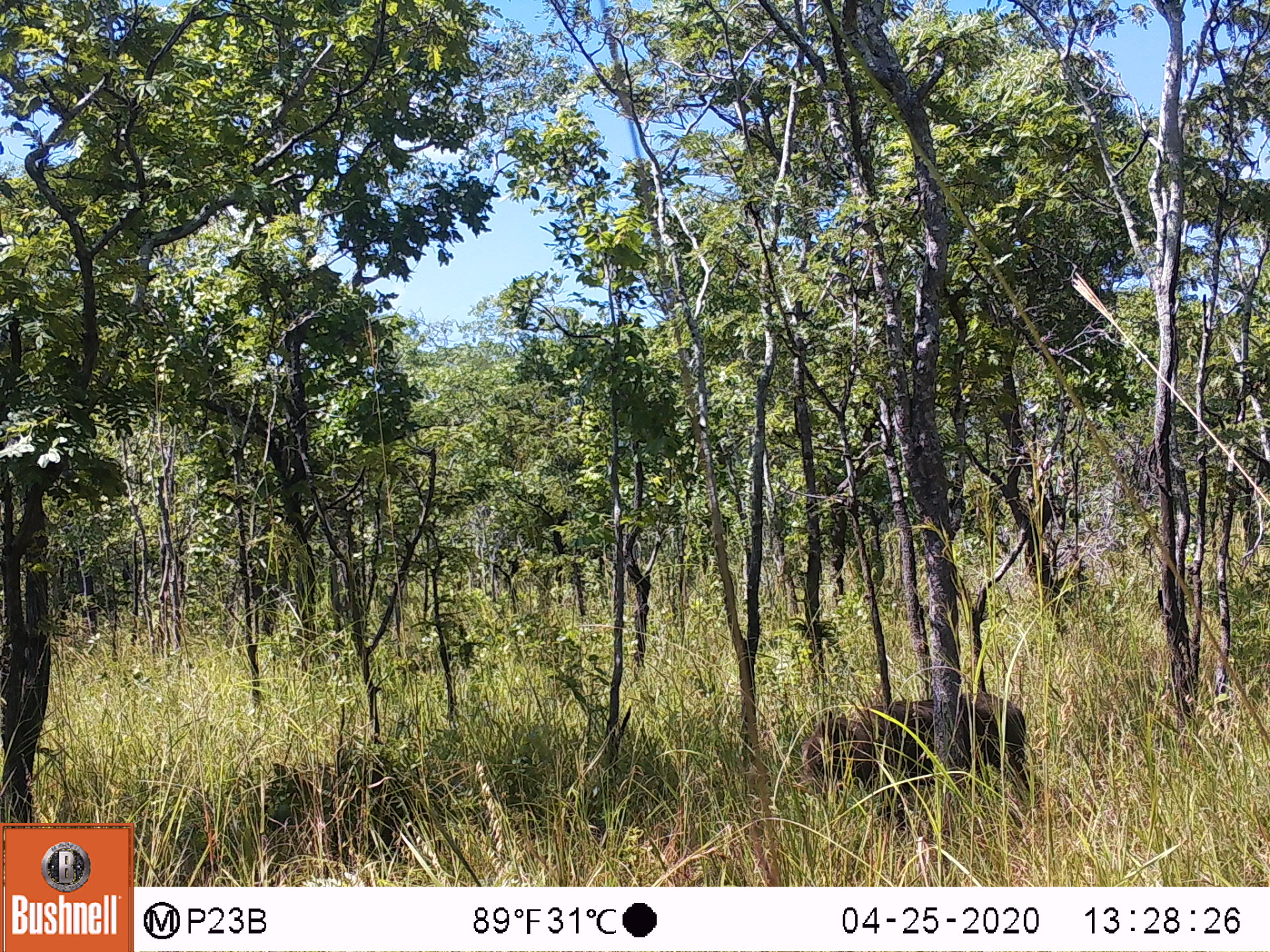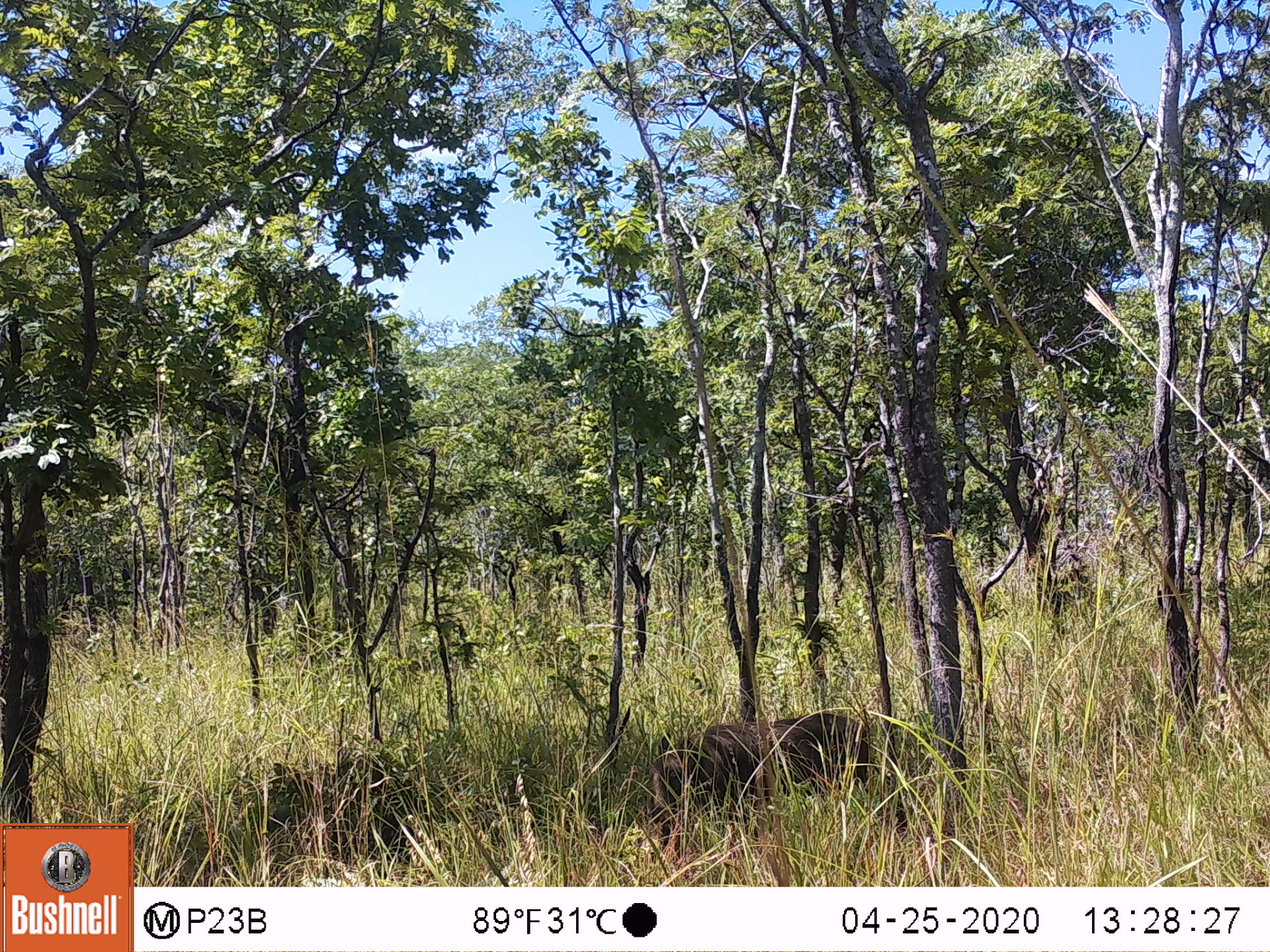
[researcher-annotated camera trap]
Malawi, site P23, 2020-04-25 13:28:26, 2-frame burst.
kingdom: Animalia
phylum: Chordata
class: Mammalia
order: Artiodactyla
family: Suidae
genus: Phacochoerus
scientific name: Phacochoerus africanus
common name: common warthog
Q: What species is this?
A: Common warthog (Phacochoerus africanus).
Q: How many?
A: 1.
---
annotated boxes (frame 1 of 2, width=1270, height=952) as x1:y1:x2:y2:
common warthog: 799:698:1034:821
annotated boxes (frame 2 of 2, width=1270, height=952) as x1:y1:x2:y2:
common warthog: 644:700:875:845